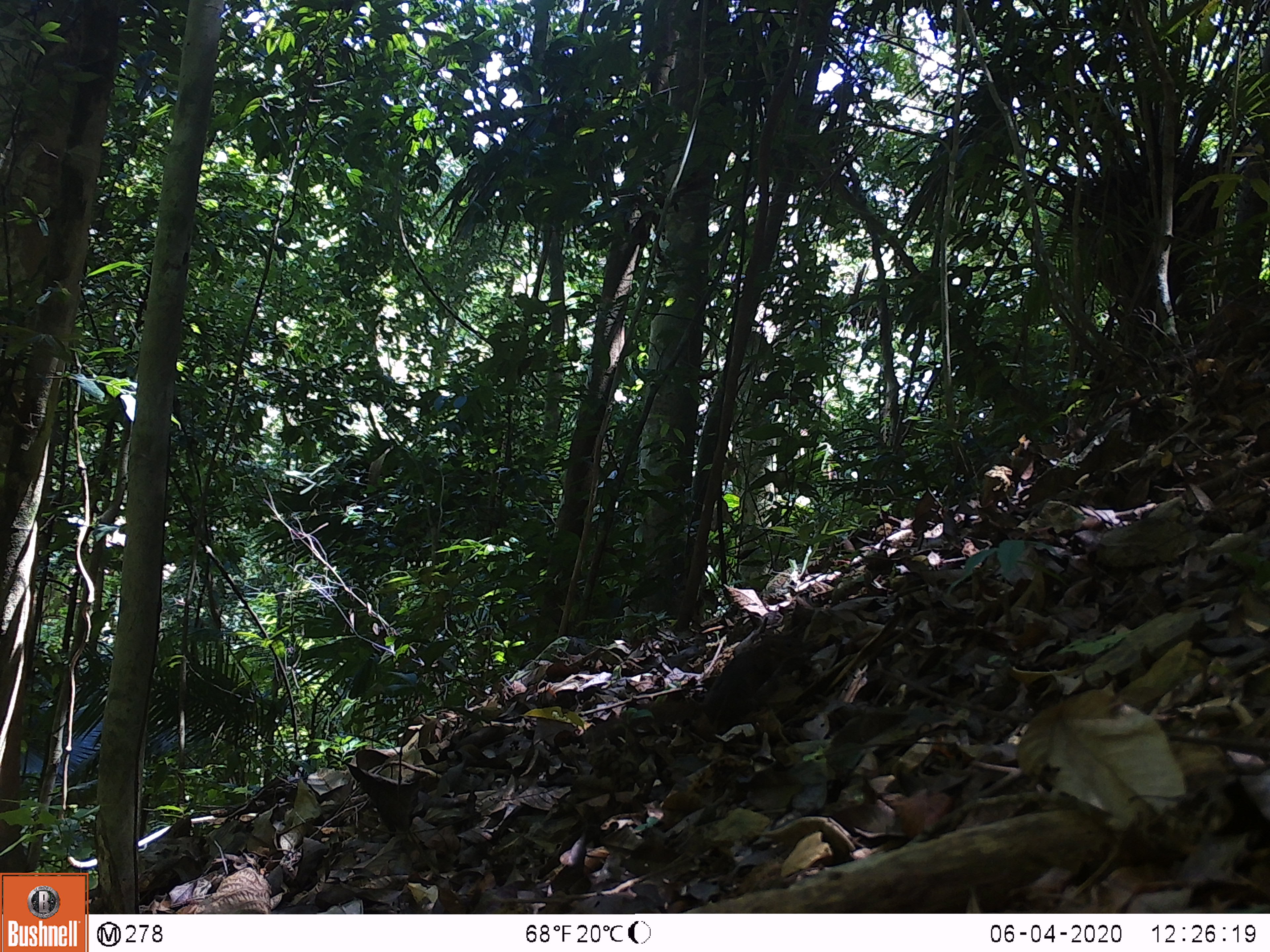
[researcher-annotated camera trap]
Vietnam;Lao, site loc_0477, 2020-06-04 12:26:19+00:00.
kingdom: Animalia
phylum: Chordata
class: Mammalia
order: Scandentia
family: Tupaiidae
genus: Tupaia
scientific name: Tupaia belangeri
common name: northern treeshrew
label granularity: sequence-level